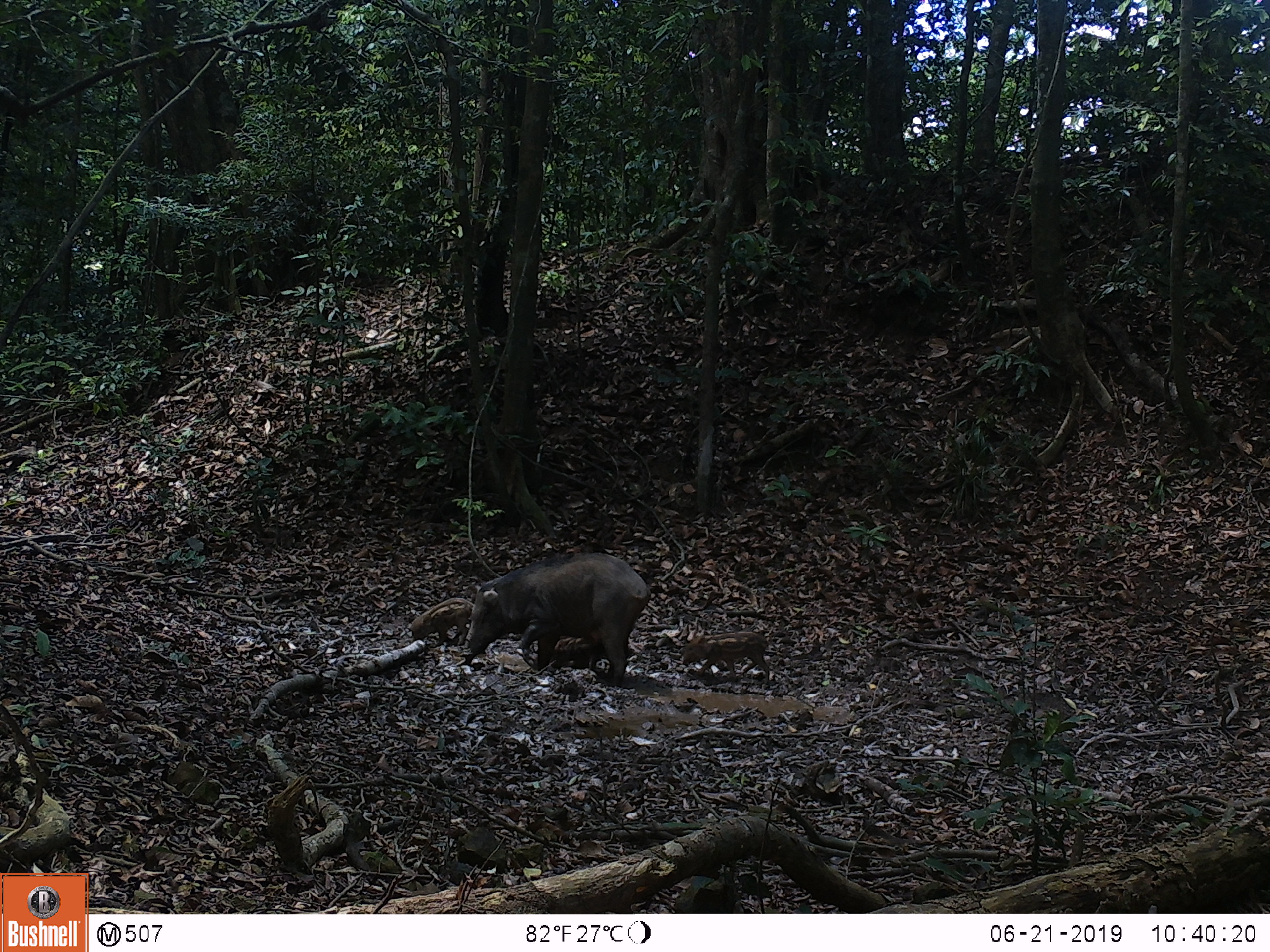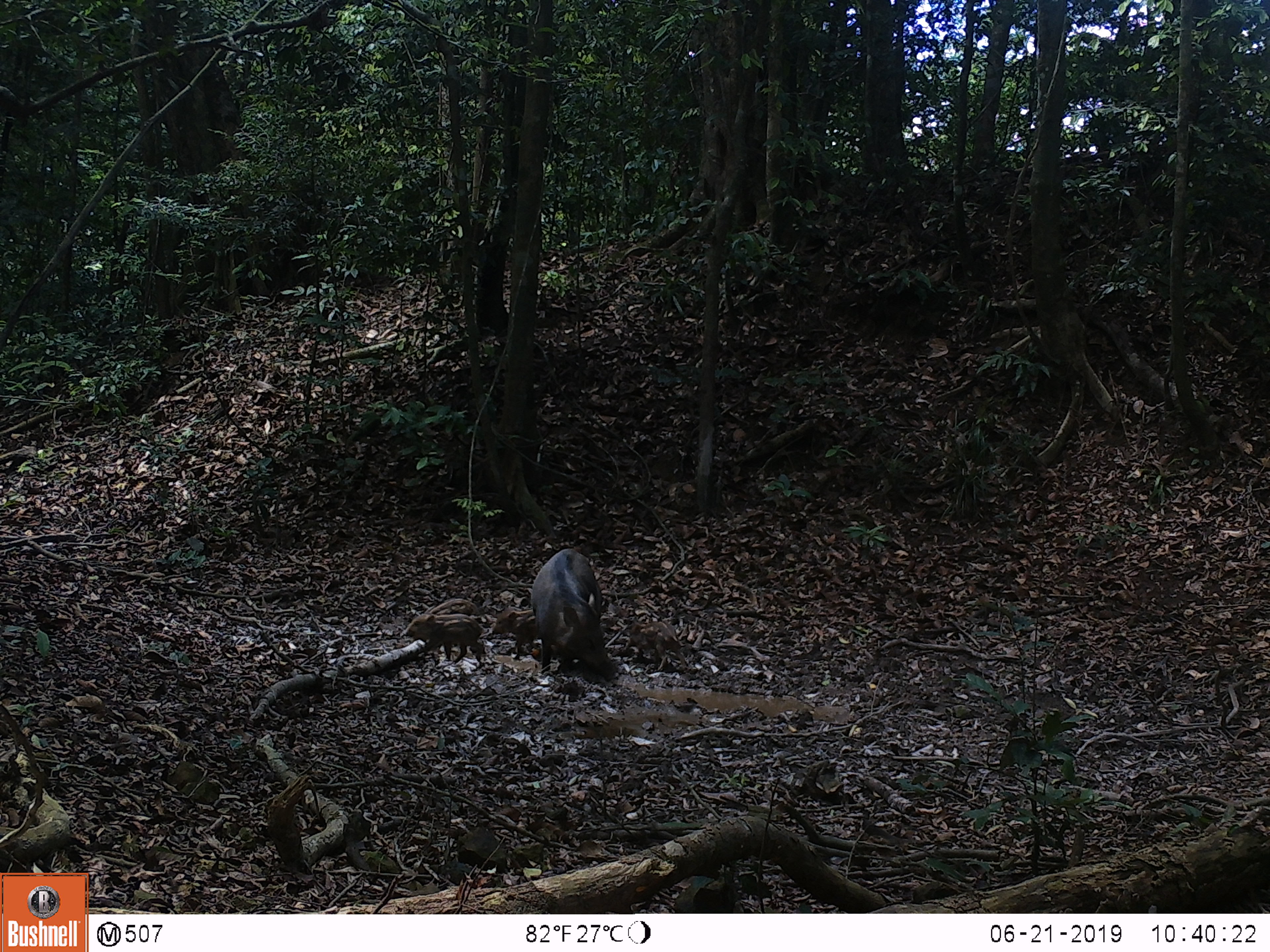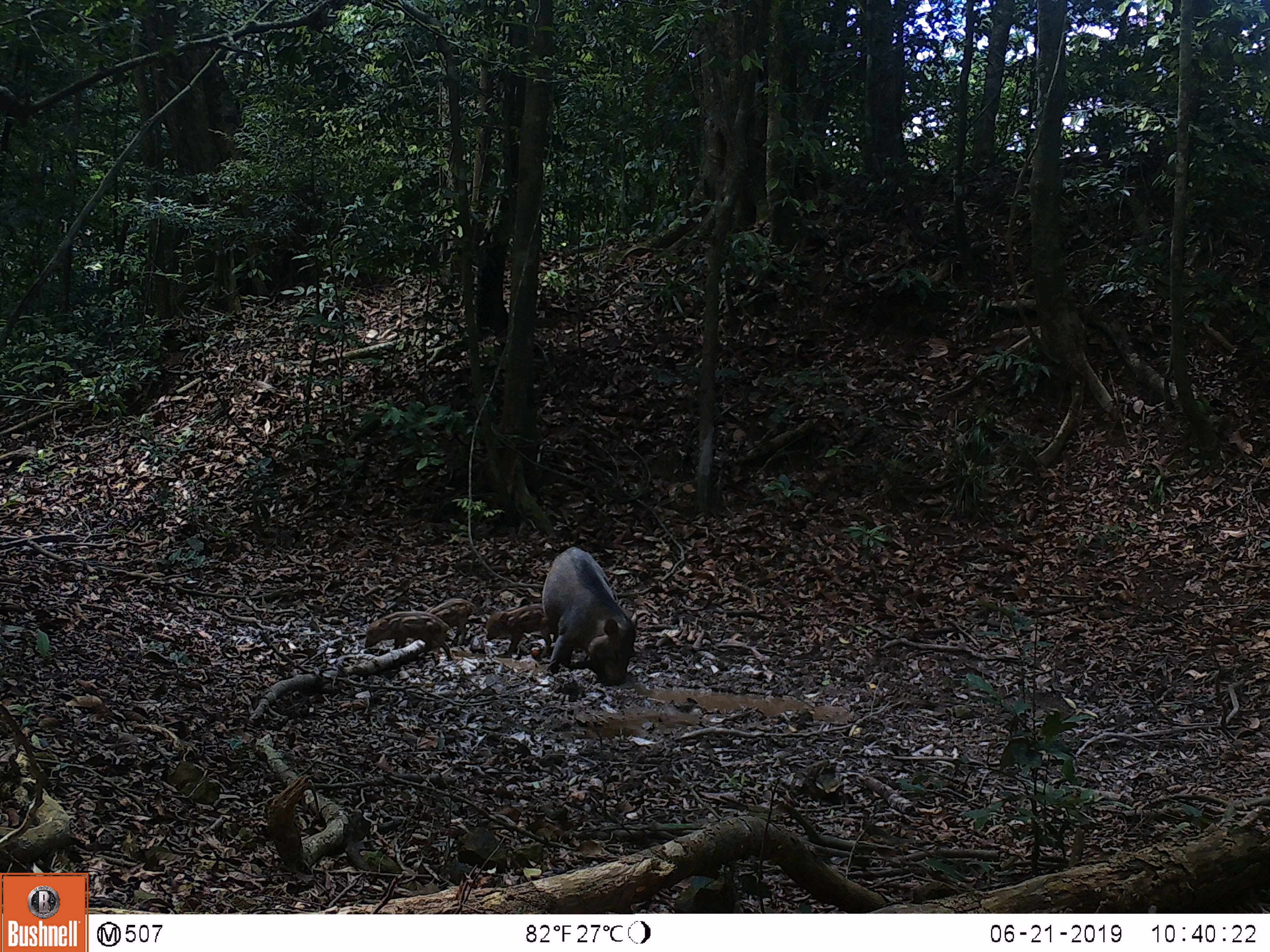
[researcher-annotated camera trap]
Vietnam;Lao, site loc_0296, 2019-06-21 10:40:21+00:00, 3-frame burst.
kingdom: Animalia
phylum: Chordata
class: Mammalia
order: Artiodactyla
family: Suidae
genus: Sus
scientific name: Sus scrofa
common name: eurasian wild pig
Eurasian wild pig (Sus scrofa). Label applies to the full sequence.